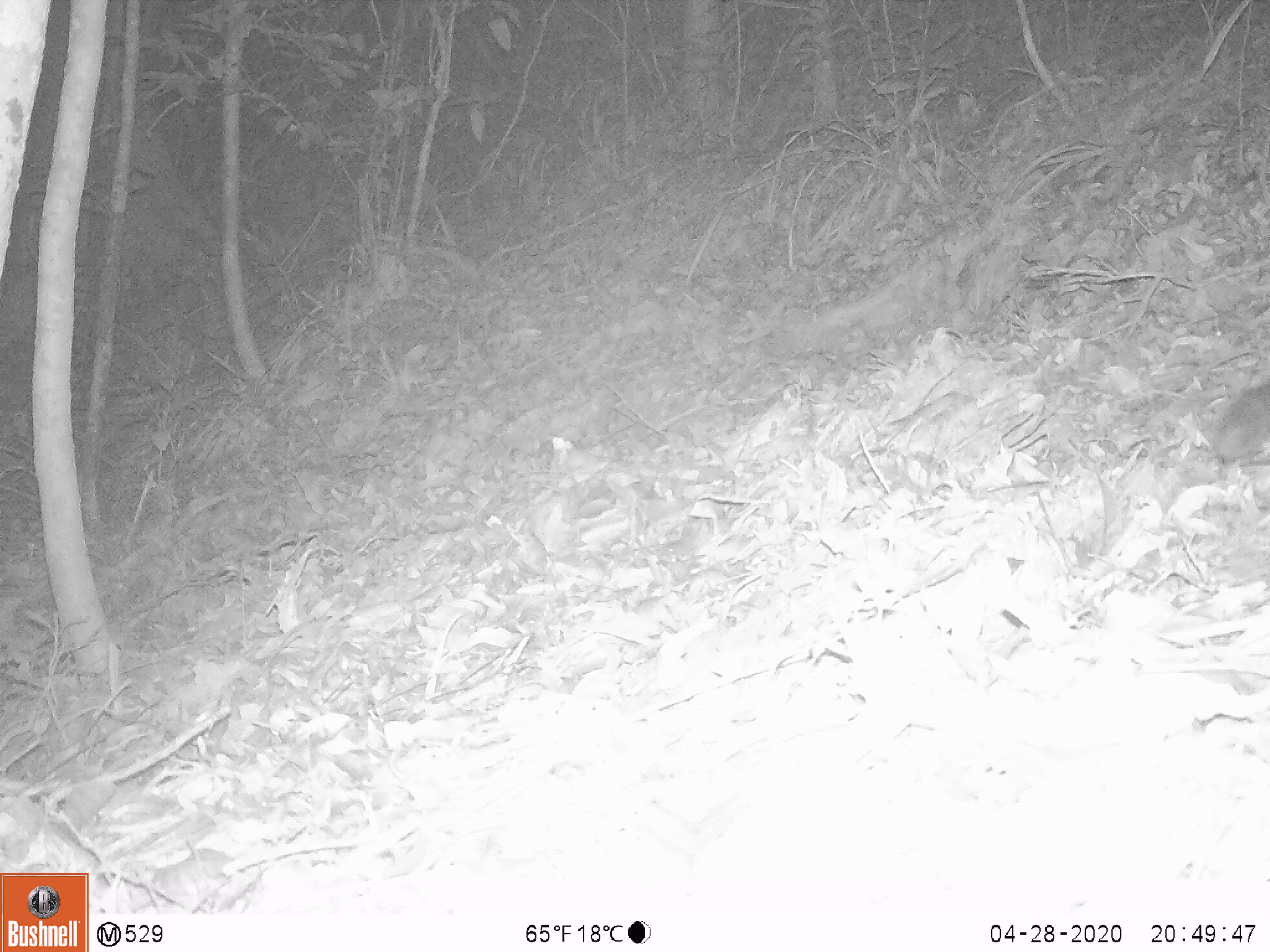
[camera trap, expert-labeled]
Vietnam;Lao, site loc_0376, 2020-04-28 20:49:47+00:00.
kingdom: Animalia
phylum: Chordata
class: Mammalia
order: Carnivora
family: Mustelidae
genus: Melogale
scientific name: Melogale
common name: ferret badger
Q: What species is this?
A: Ferret badger (Melogale).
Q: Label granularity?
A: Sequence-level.